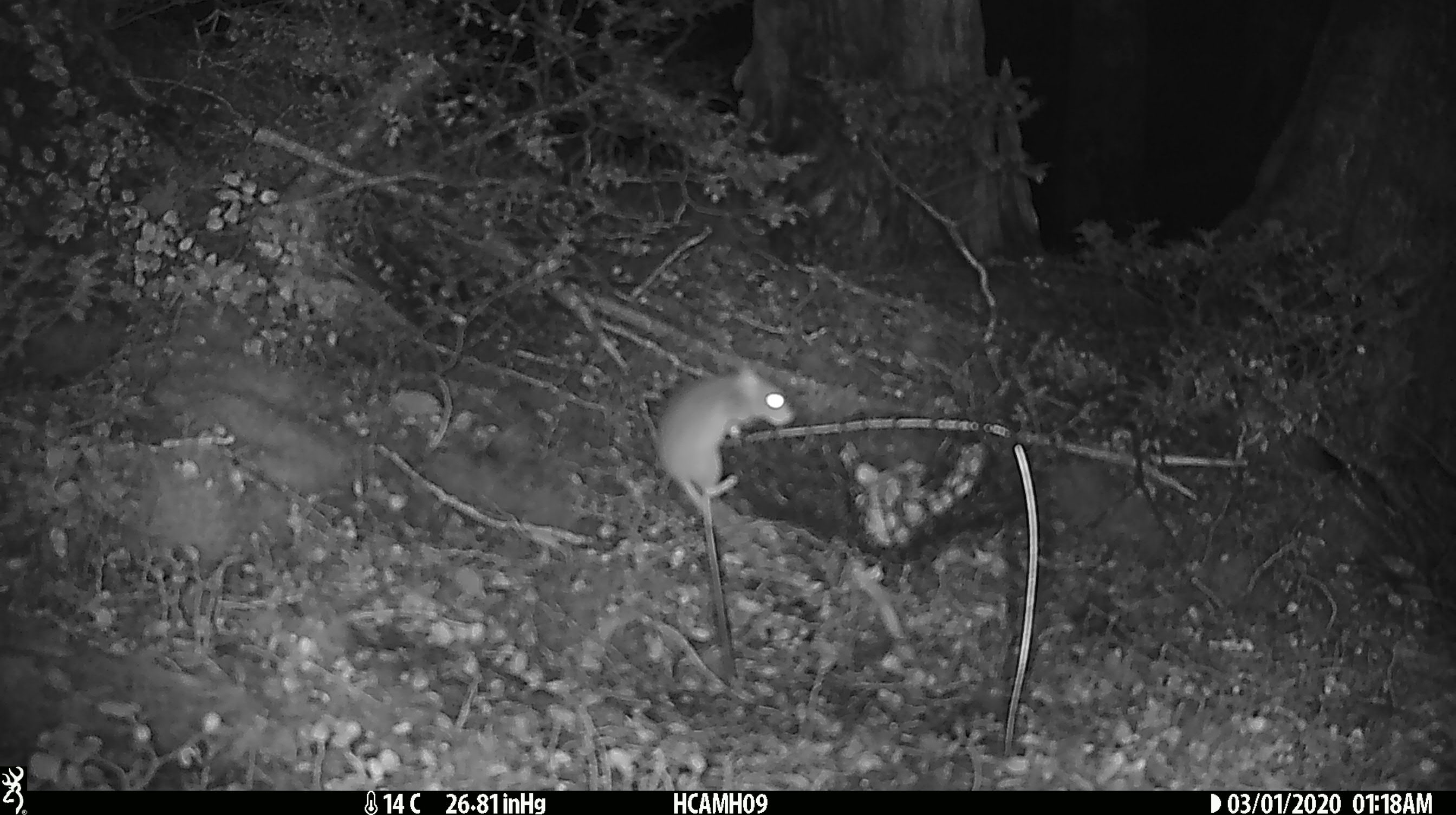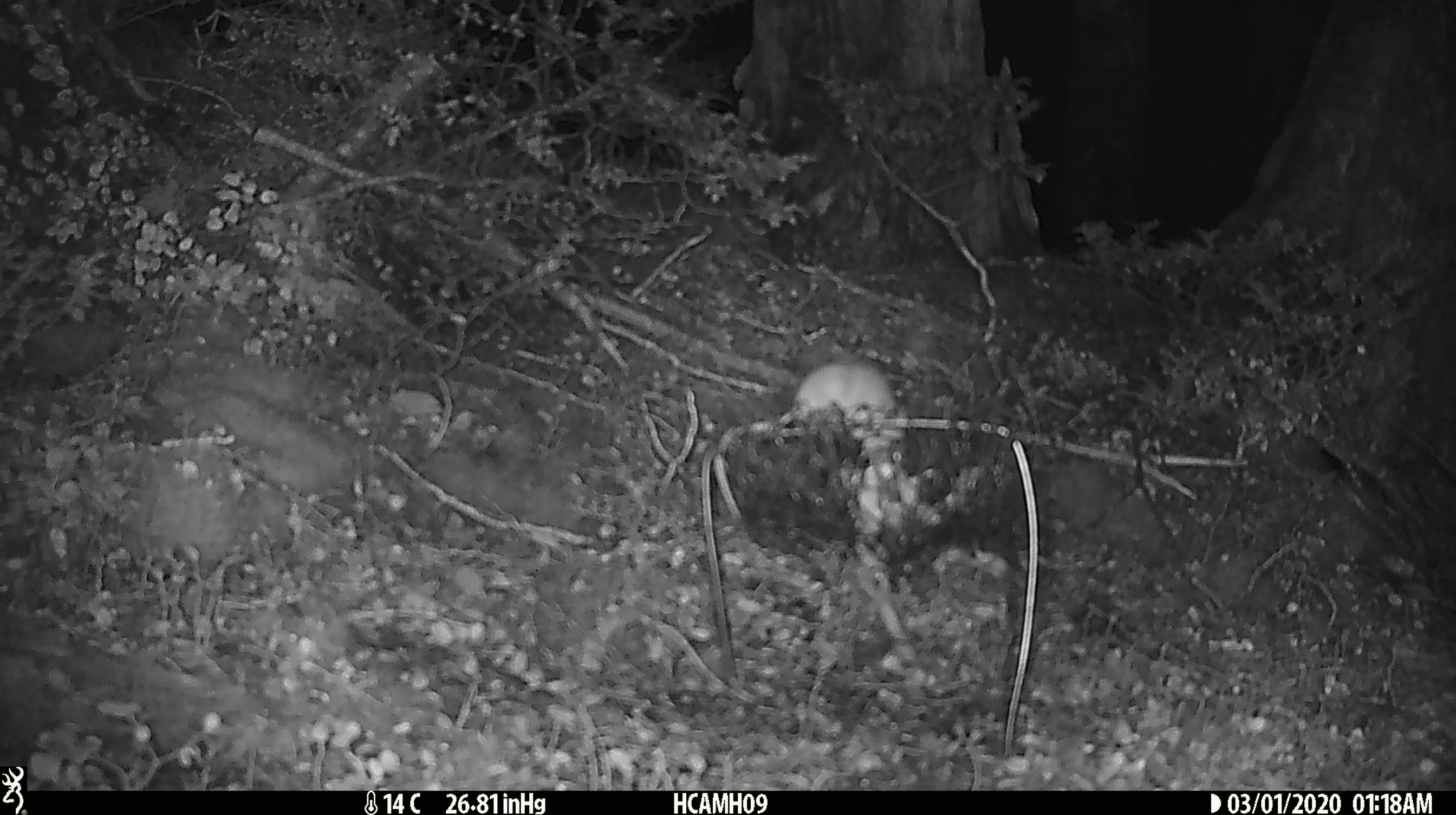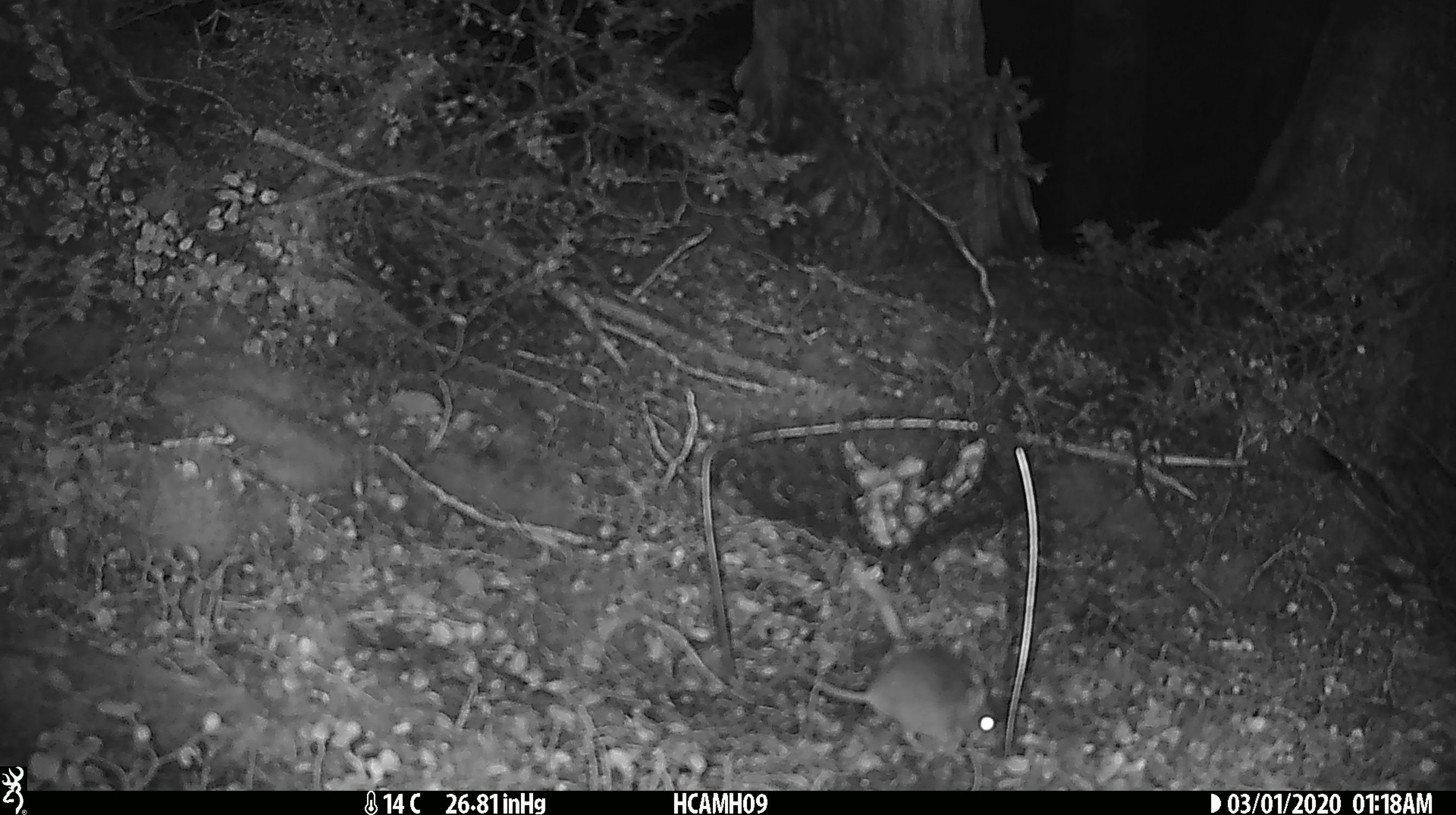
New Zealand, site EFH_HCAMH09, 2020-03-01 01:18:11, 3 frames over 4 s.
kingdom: Animalia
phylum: Chordata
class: Mammalia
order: Rodentia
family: Muridae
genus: Mus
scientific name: Mus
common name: mouse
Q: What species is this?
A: Mouse (Mus).